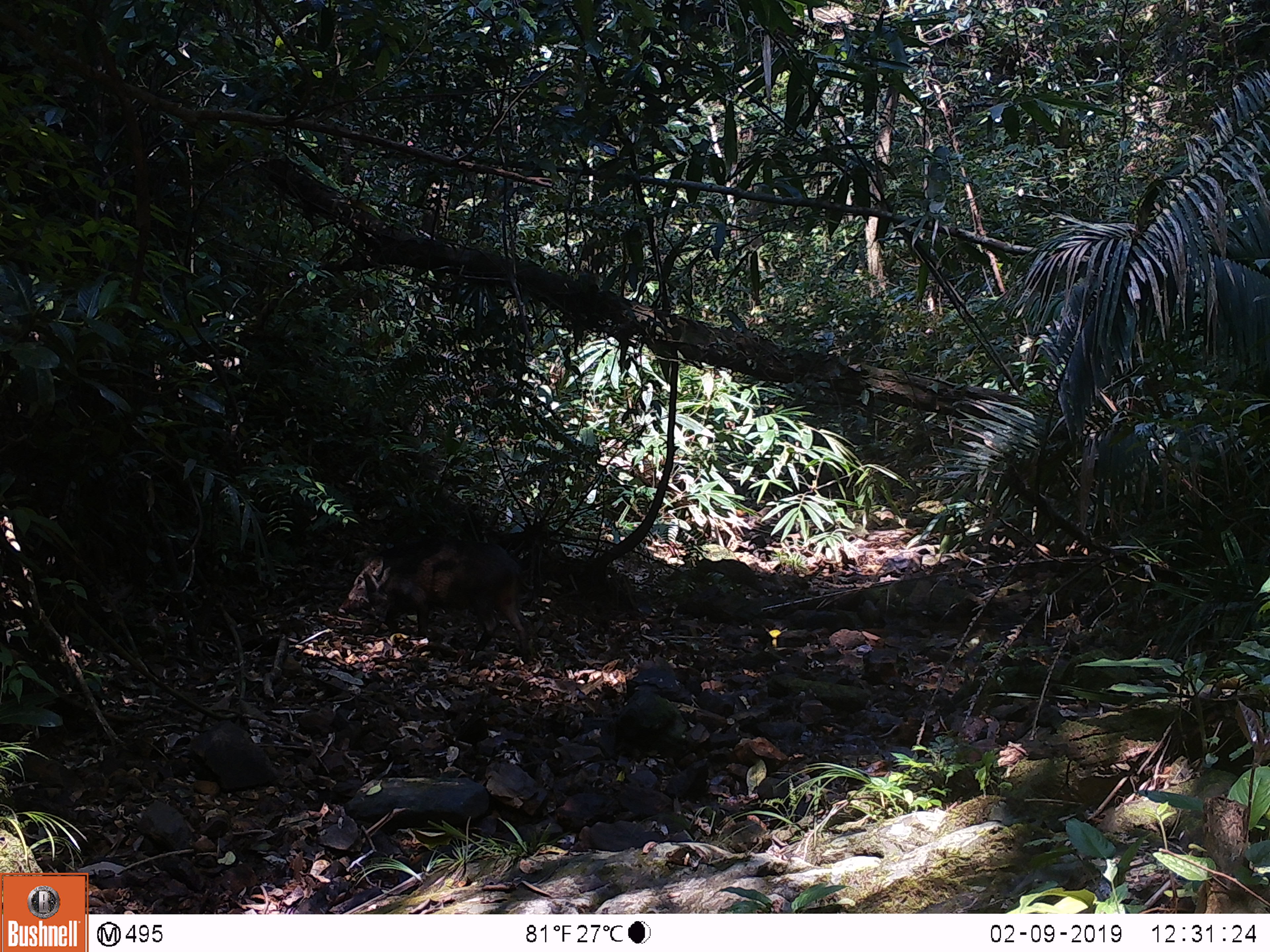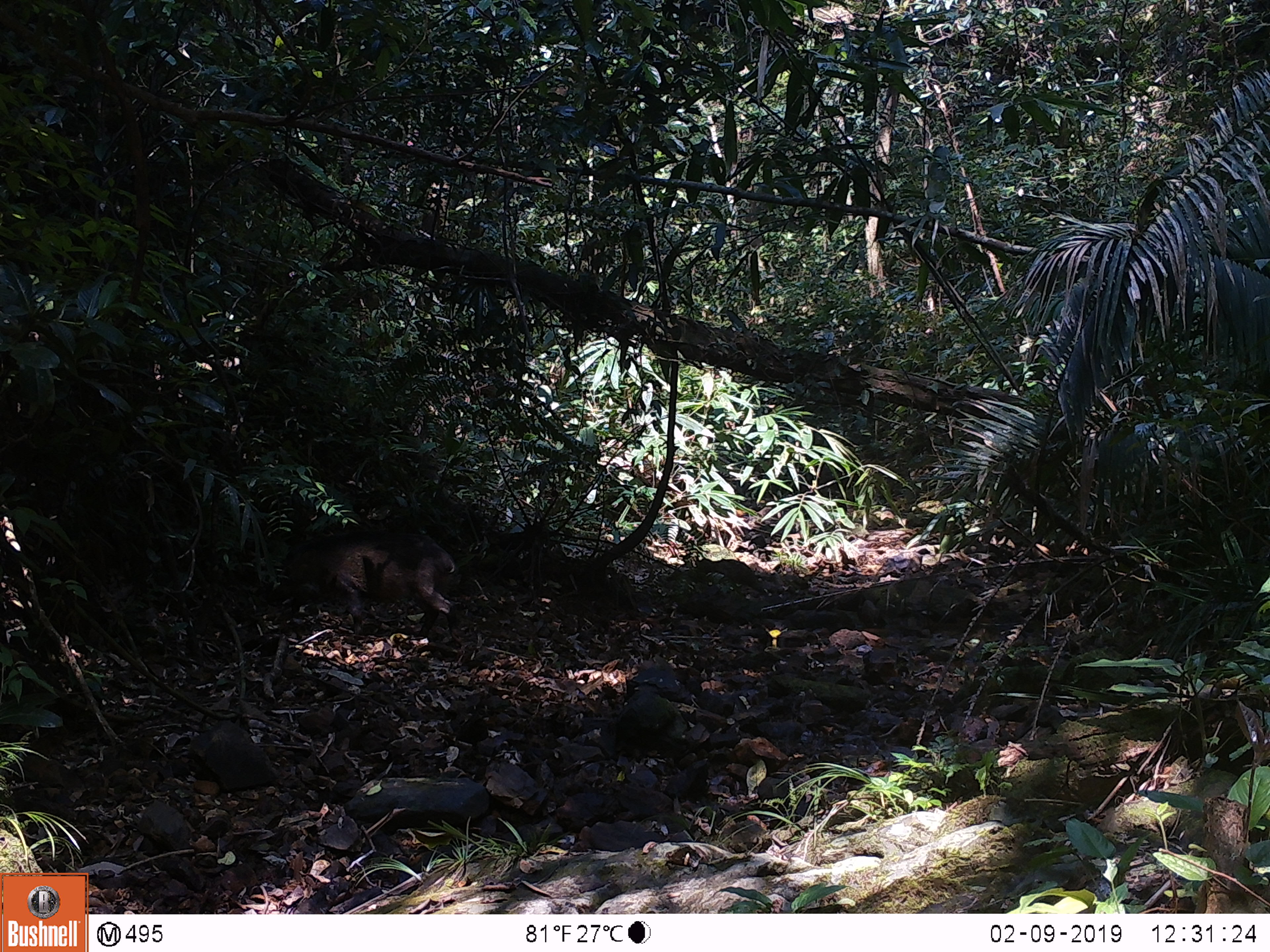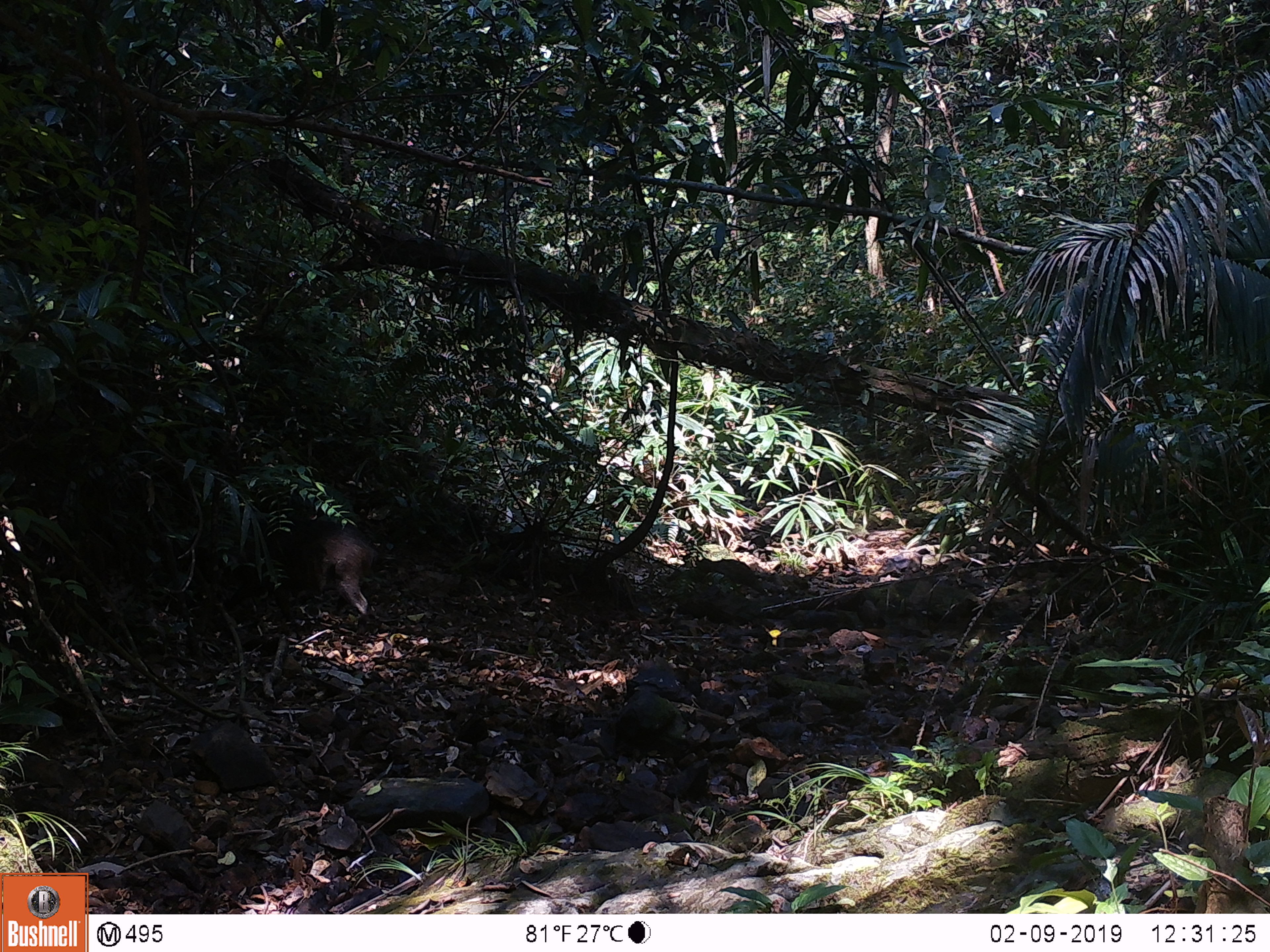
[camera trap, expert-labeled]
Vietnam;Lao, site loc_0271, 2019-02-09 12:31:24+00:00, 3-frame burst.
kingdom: Animalia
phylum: Chordata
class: Mammalia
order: Artiodactyla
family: Suidae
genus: Sus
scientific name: Sus scrofa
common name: eurasian wild pig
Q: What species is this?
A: Eurasian wild pig (Sus scrofa).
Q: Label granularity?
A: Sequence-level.